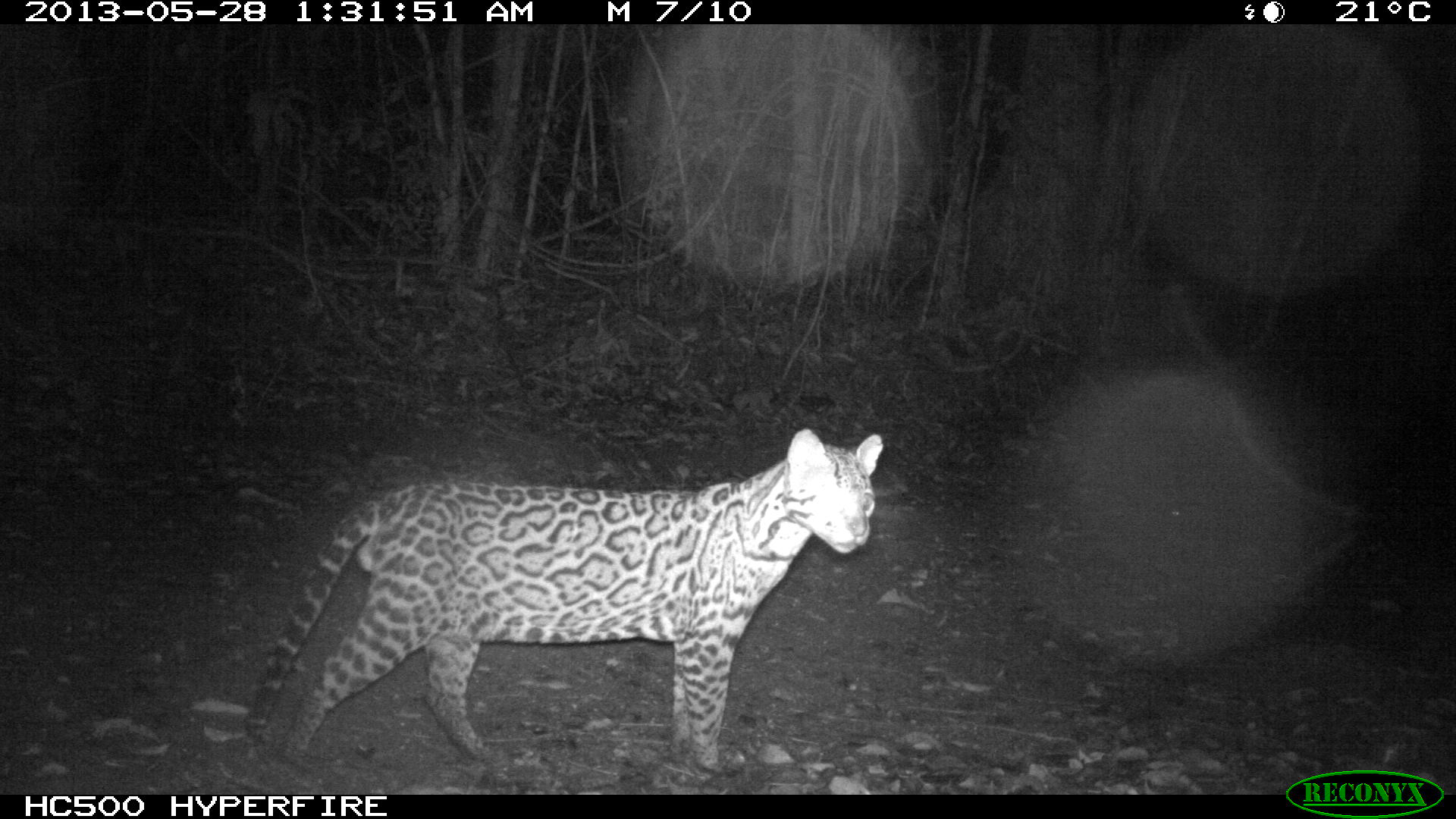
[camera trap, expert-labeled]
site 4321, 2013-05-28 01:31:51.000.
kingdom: Animalia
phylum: Chordata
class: Mammalia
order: Carnivora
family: Felidae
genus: Leopardus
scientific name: Leopardus pardalis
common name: ocelot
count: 1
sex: male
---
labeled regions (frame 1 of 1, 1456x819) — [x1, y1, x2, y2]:
leopardus pardalis: [242, 428, 881, 779]